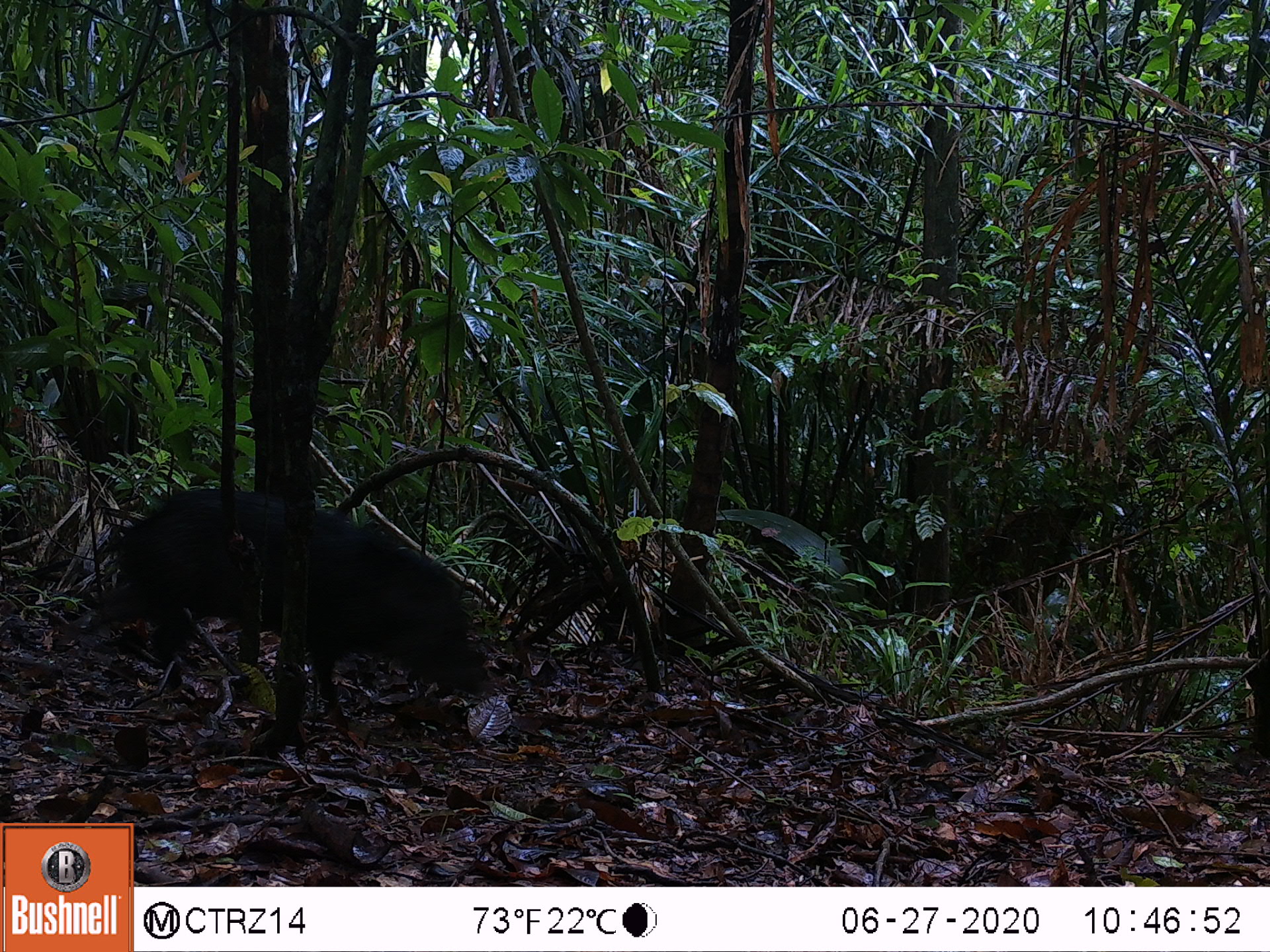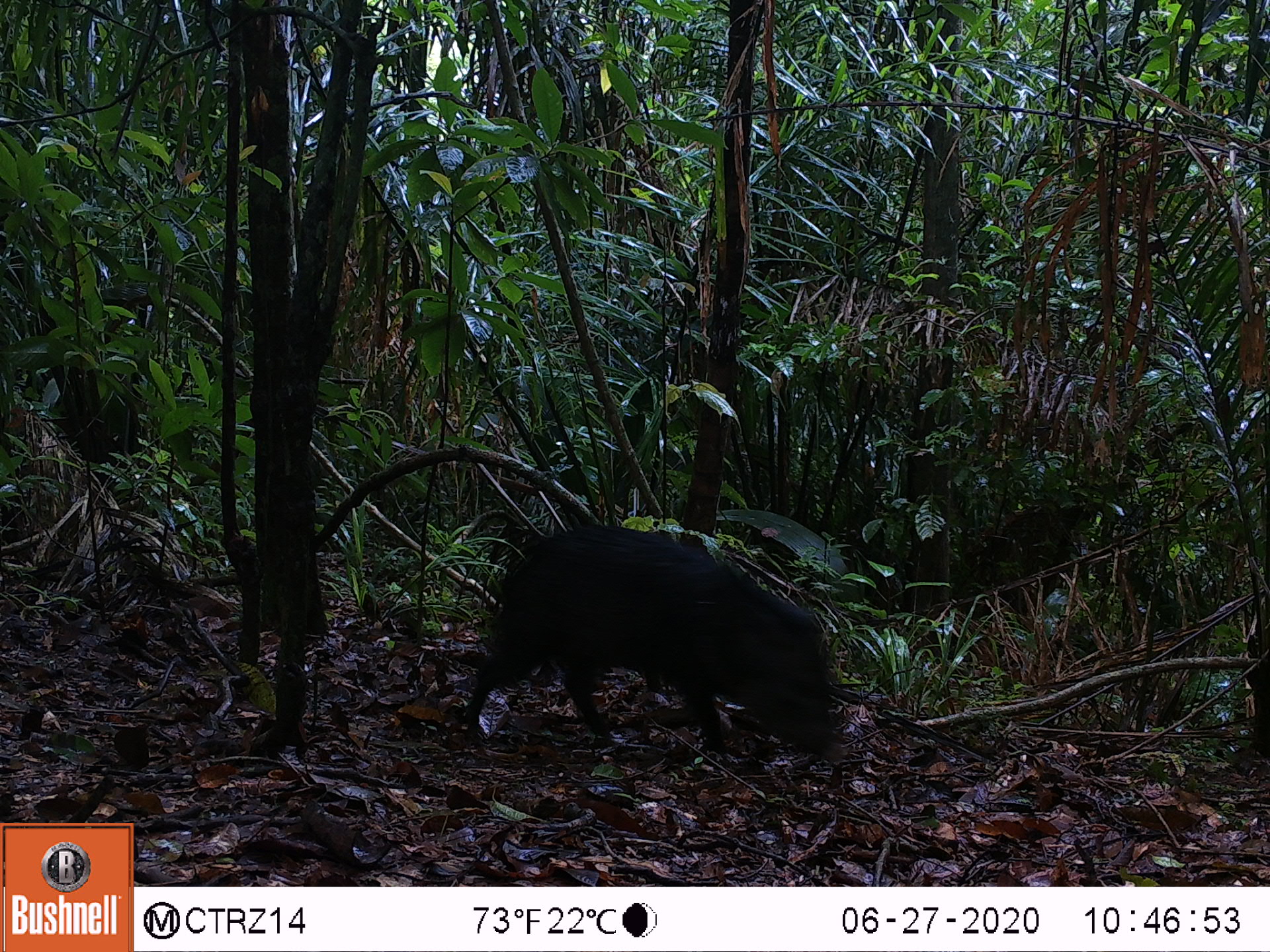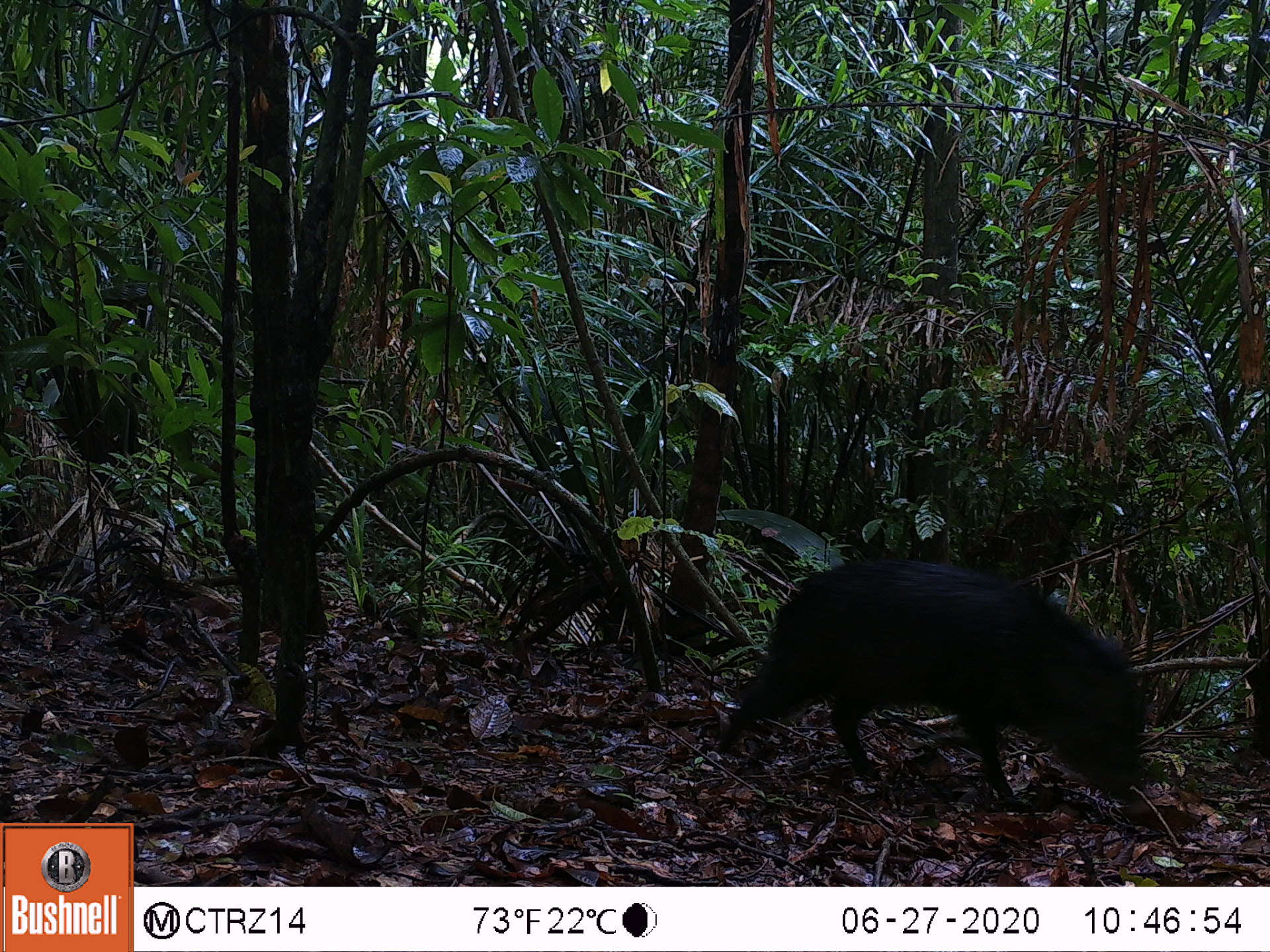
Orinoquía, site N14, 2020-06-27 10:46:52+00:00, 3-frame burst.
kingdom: Animalia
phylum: Chordata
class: Mammalia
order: Artiodactyla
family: Tayassuidae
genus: Pecari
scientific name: Pecari tajacu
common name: collared peccary